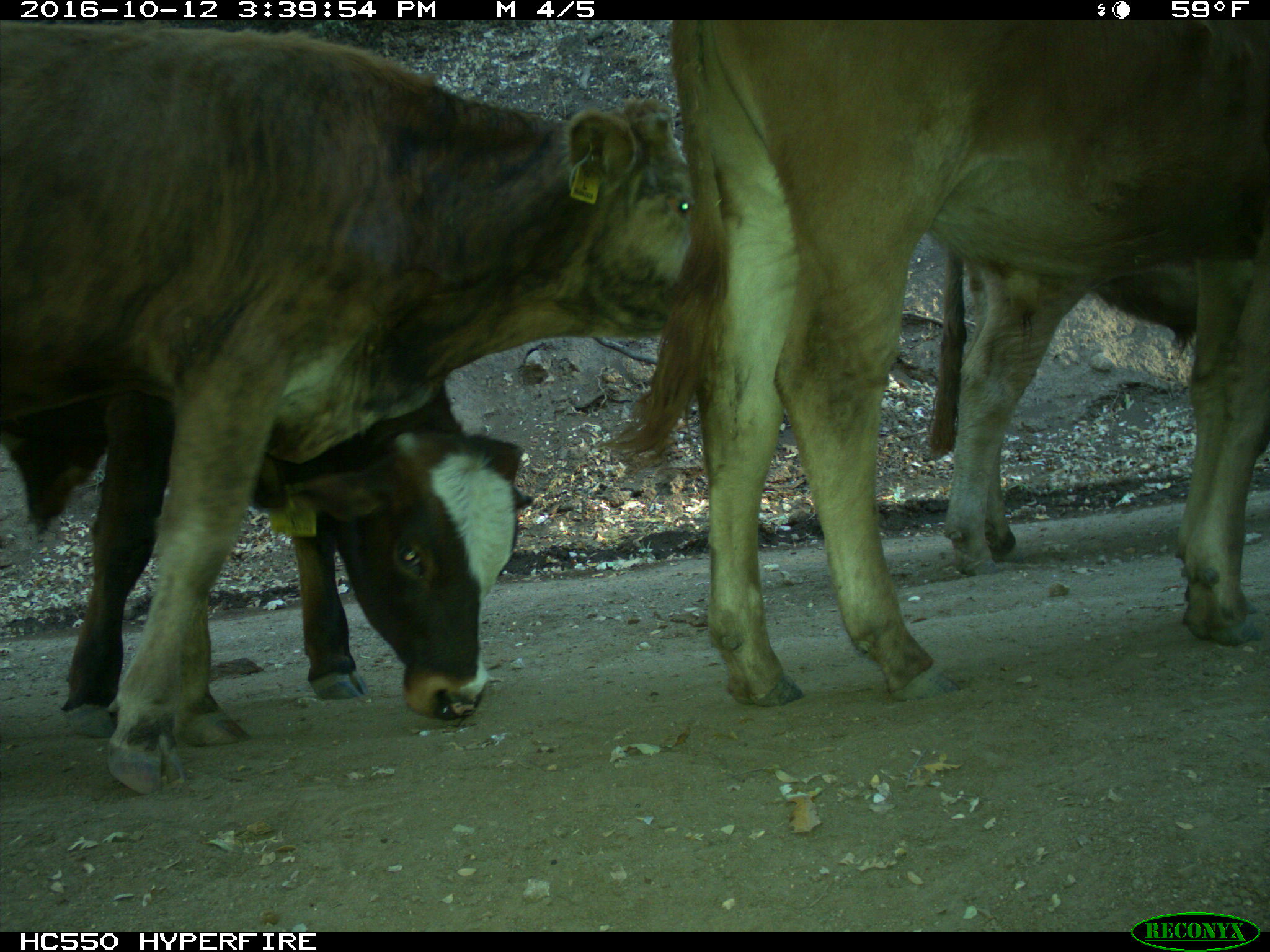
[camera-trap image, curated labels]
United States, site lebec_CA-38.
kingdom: Animalia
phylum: Chordata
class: Mammalia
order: Artiodactyla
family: Bovidae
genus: Bos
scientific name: Bos taurus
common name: domestic cow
Bos taurus (domestic cow).